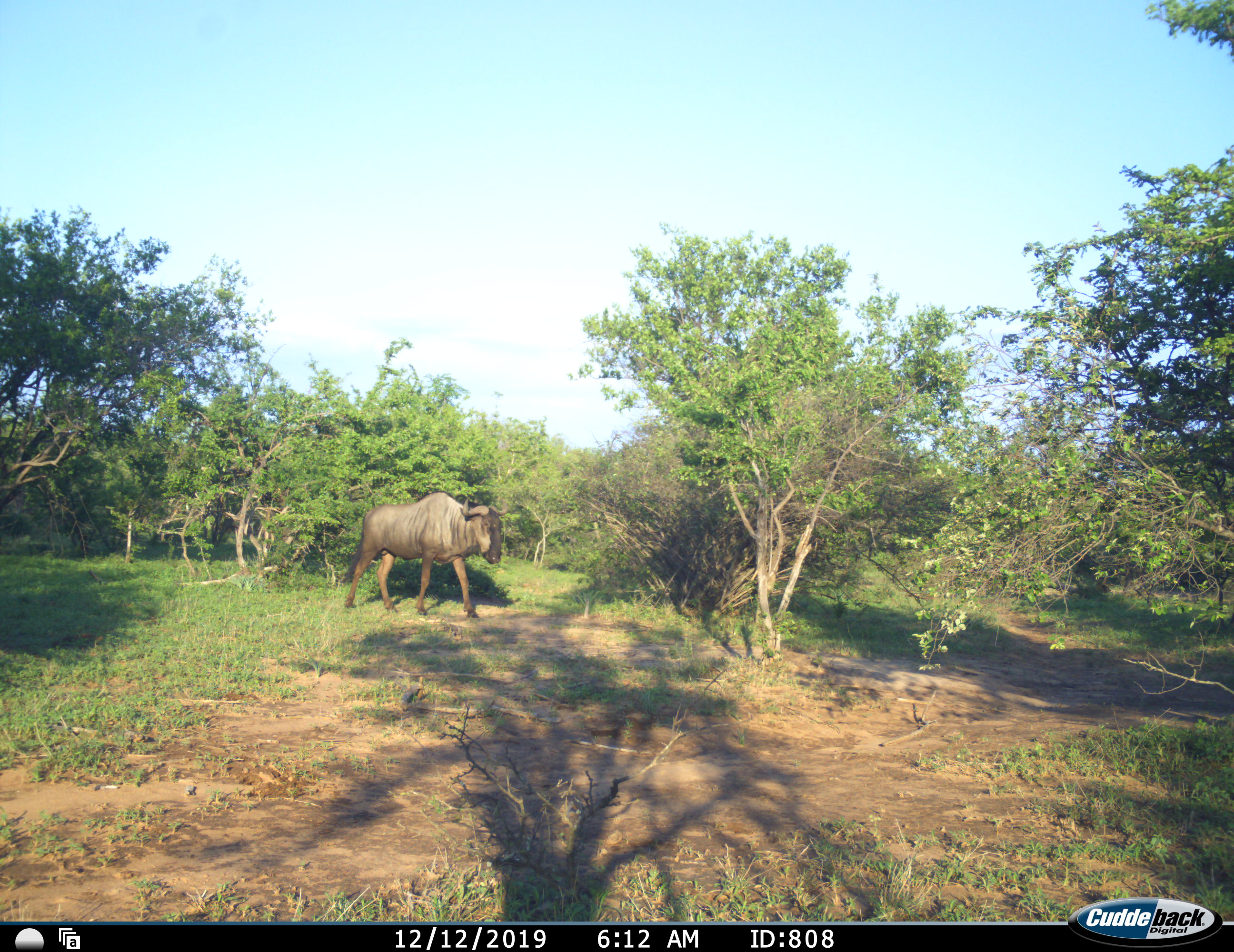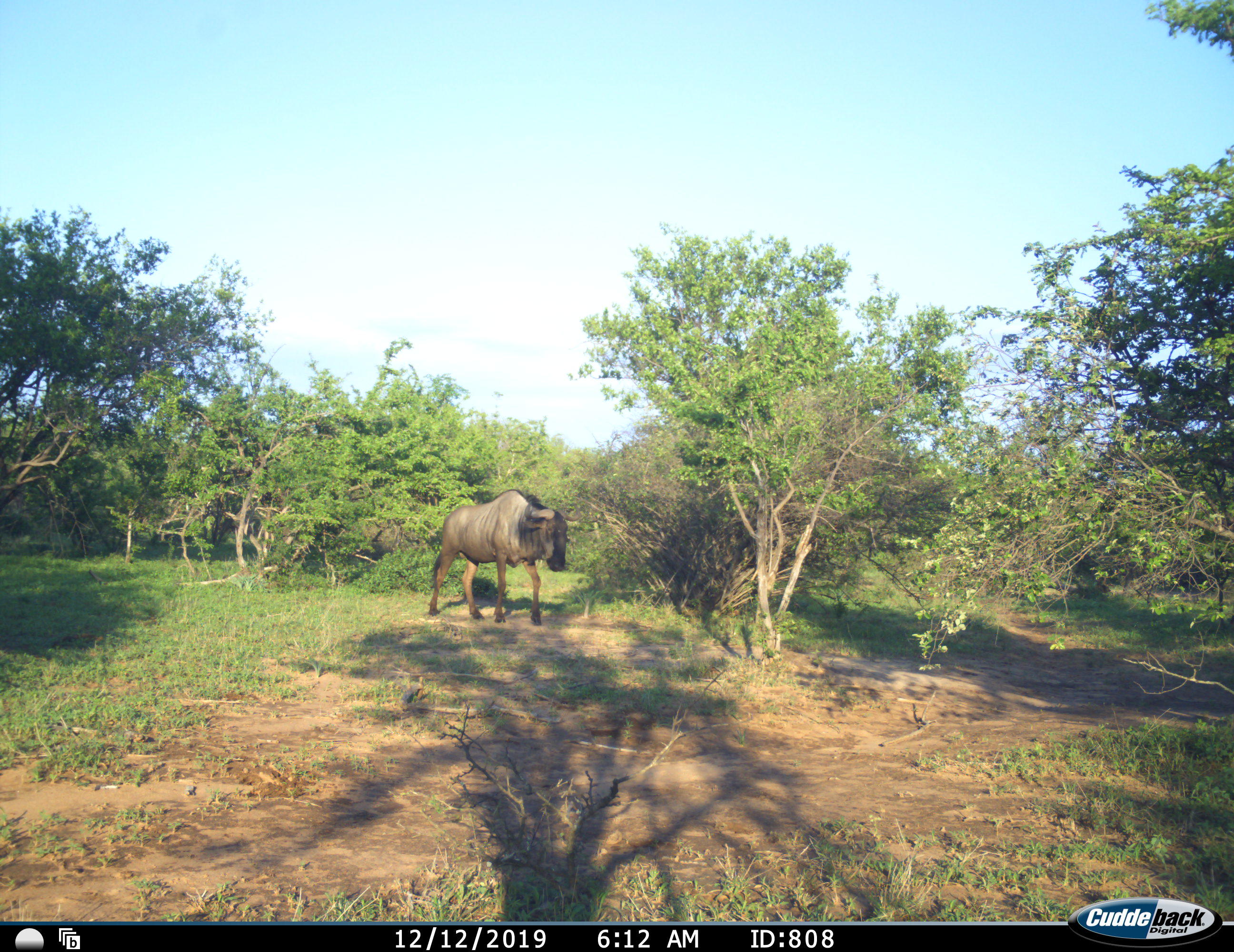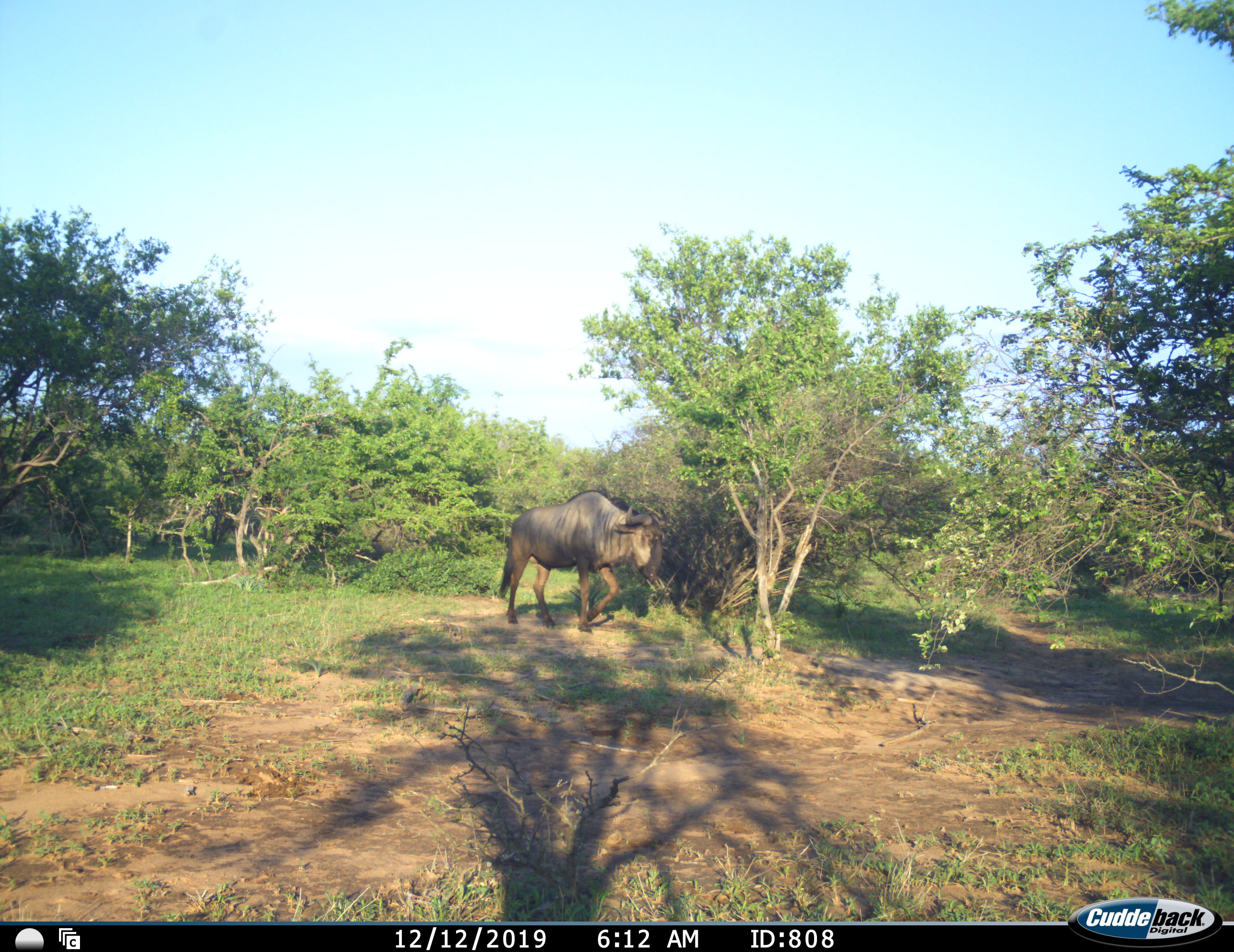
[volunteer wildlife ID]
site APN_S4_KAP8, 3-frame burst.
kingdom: Animalia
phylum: Chordata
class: Mammalia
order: Artiodactyla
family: Bovidae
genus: Connochaetes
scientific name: Connochaetes taurinus taurinus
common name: blue wildebeest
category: wildebeestblue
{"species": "wildebeestblue (blue wildebeest) (Connochaetes taurinus taurinus)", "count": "1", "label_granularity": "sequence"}